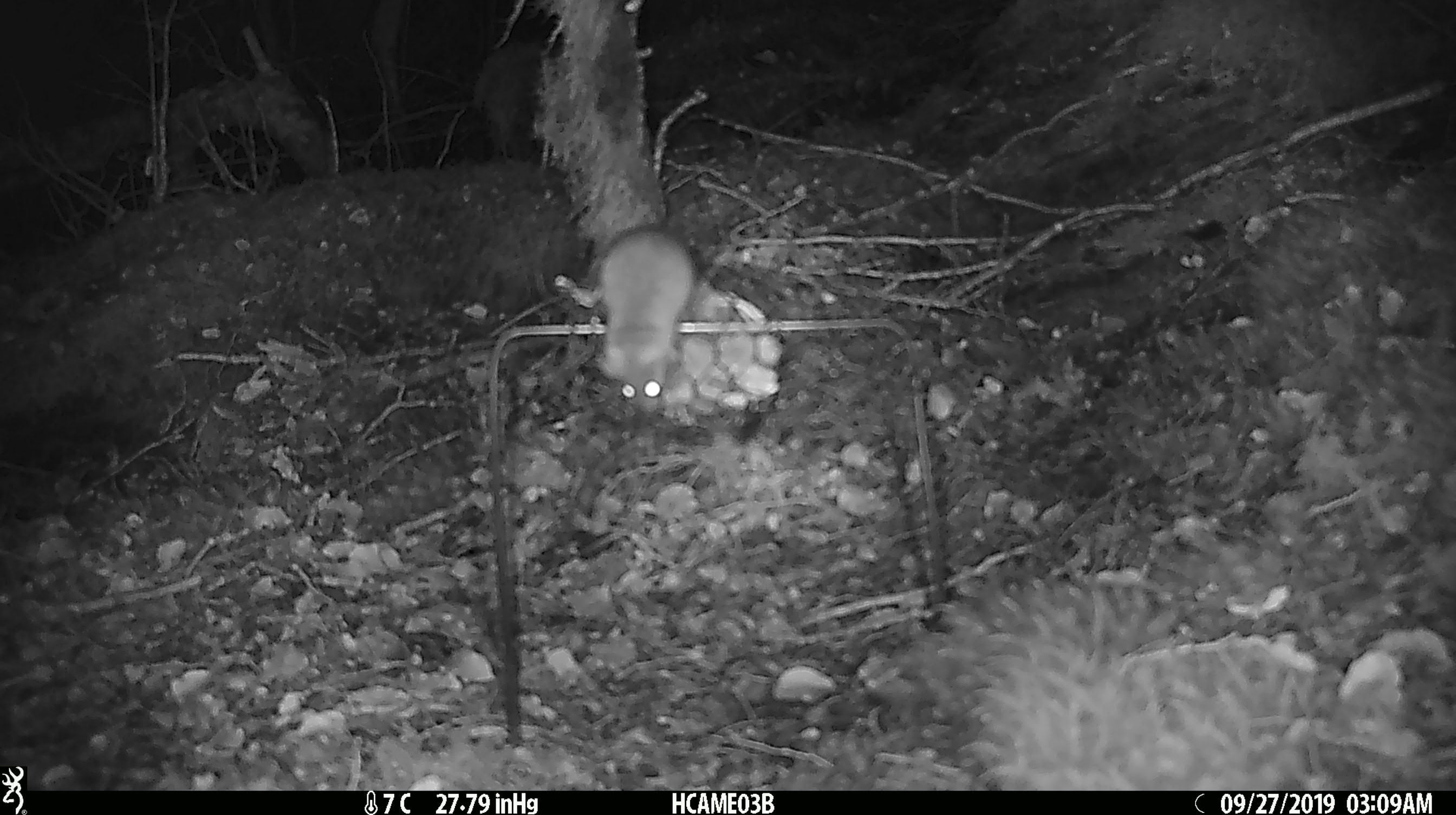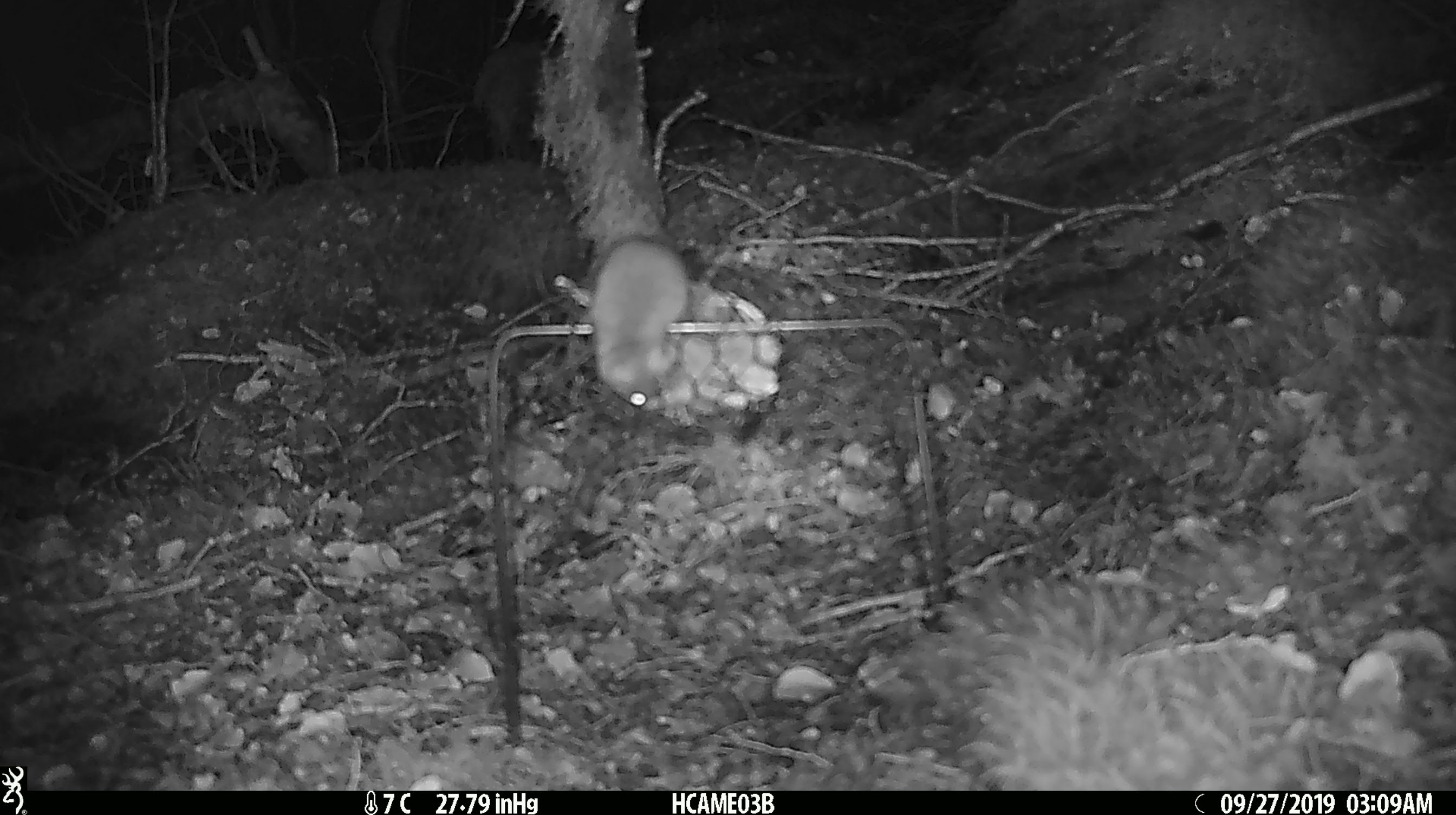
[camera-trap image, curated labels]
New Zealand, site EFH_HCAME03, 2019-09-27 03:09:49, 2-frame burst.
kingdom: Animalia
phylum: Chordata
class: Mammalia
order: Rodentia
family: Muridae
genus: Mus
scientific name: Mus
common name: mouse